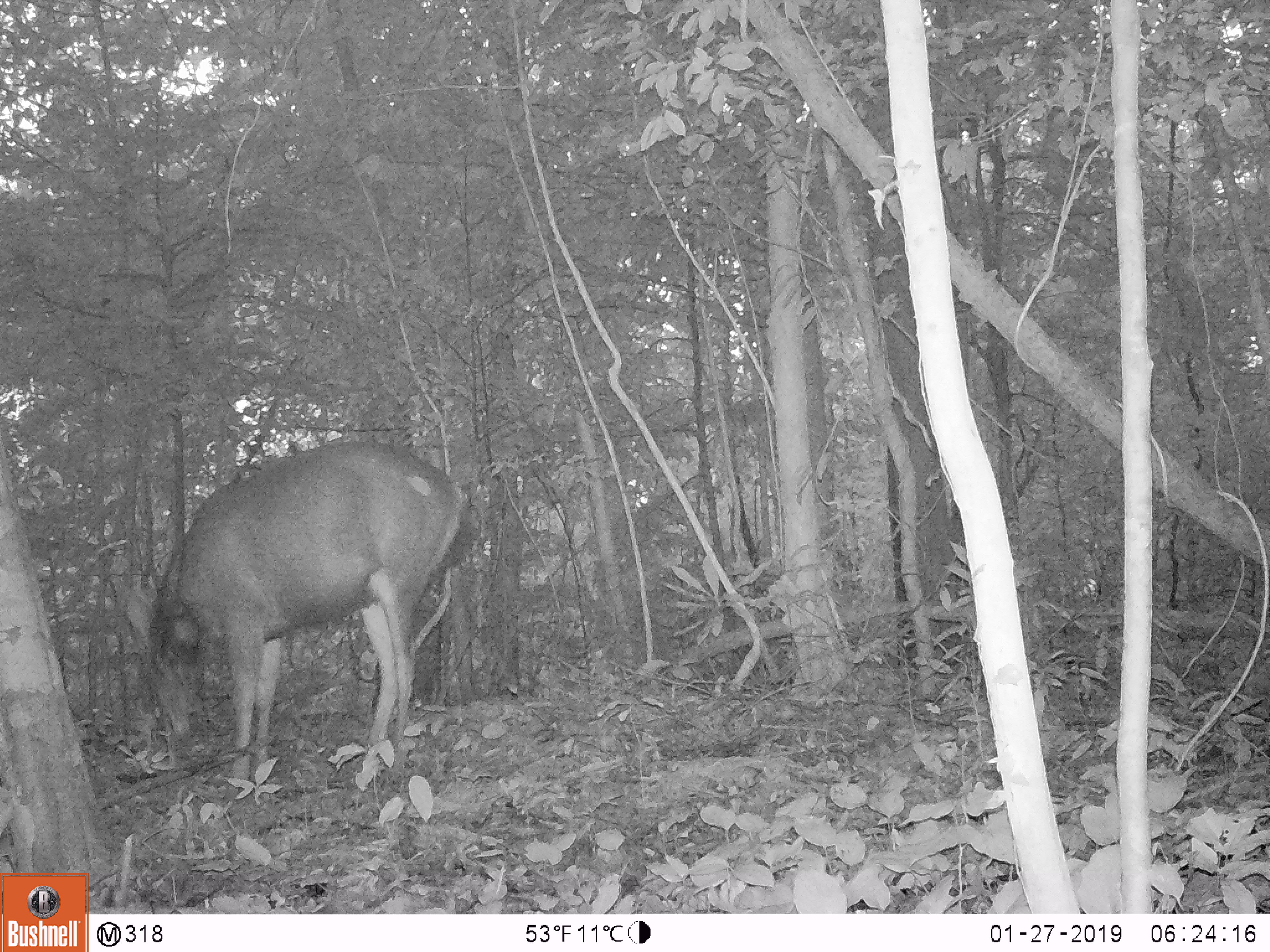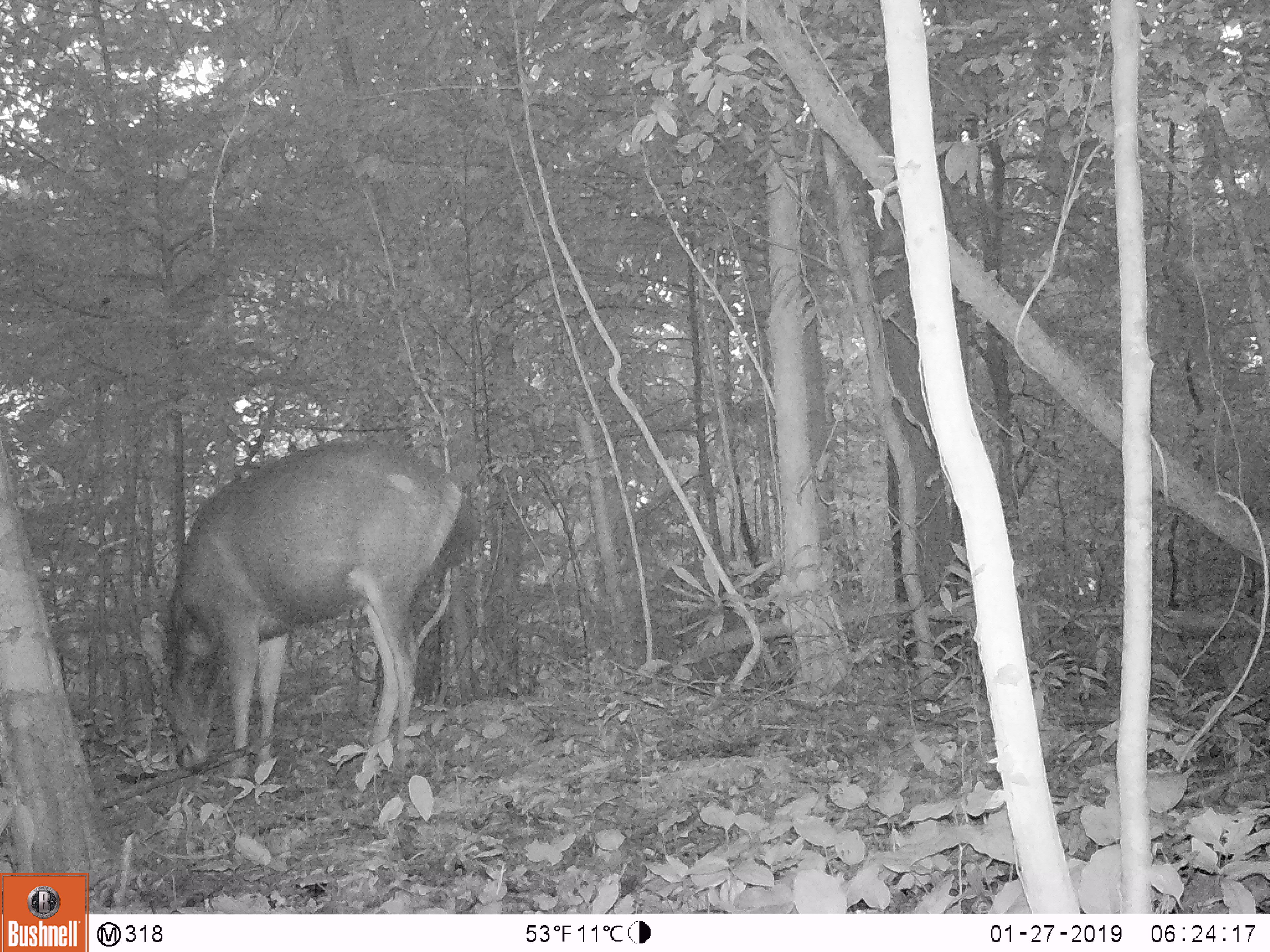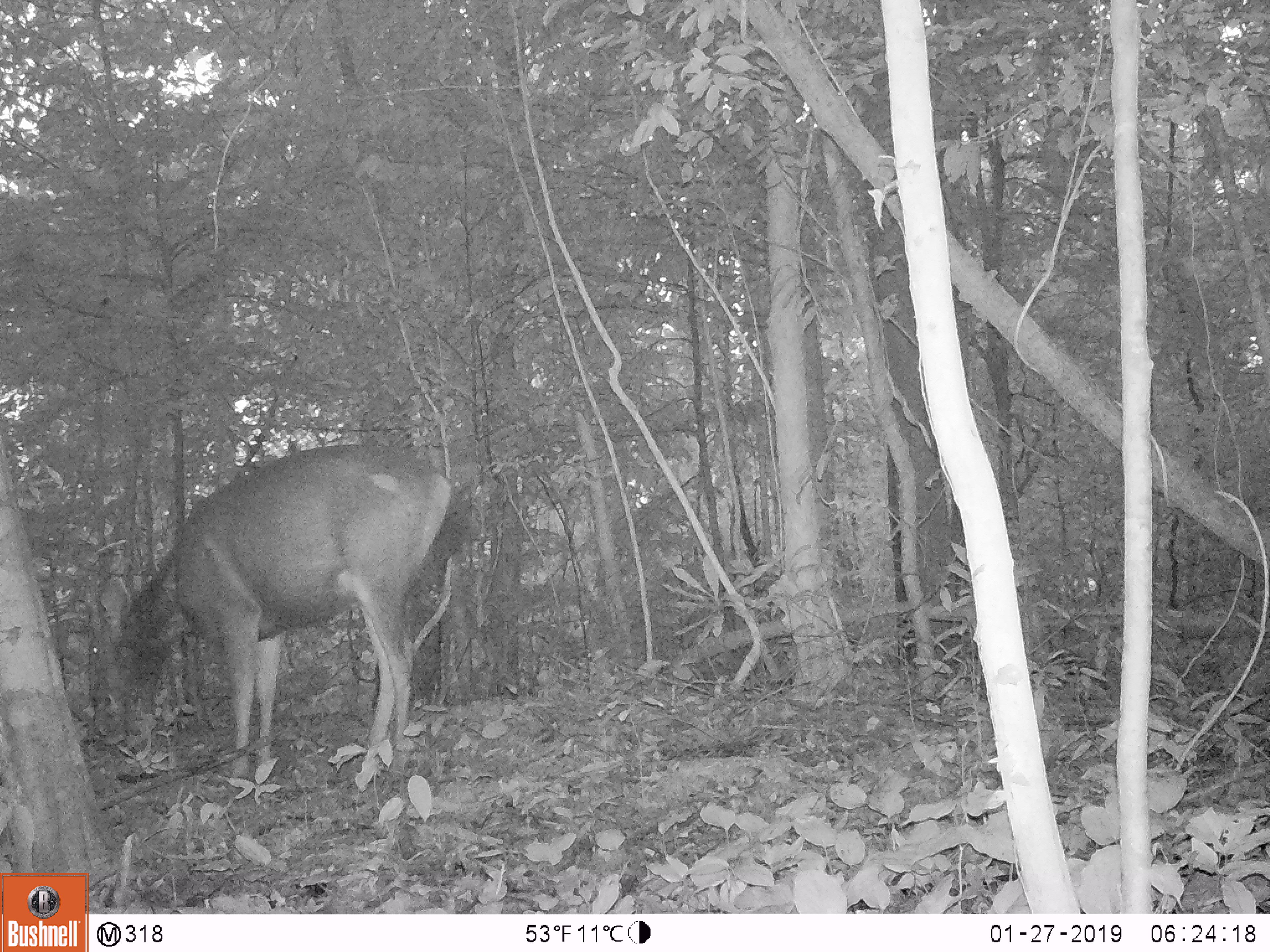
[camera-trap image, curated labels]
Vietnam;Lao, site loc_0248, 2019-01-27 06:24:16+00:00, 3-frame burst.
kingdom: Animalia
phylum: Chordata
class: Mammalia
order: Artiodactyla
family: Cervidae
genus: Rusa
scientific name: Rusa unicolor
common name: sambar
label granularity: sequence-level